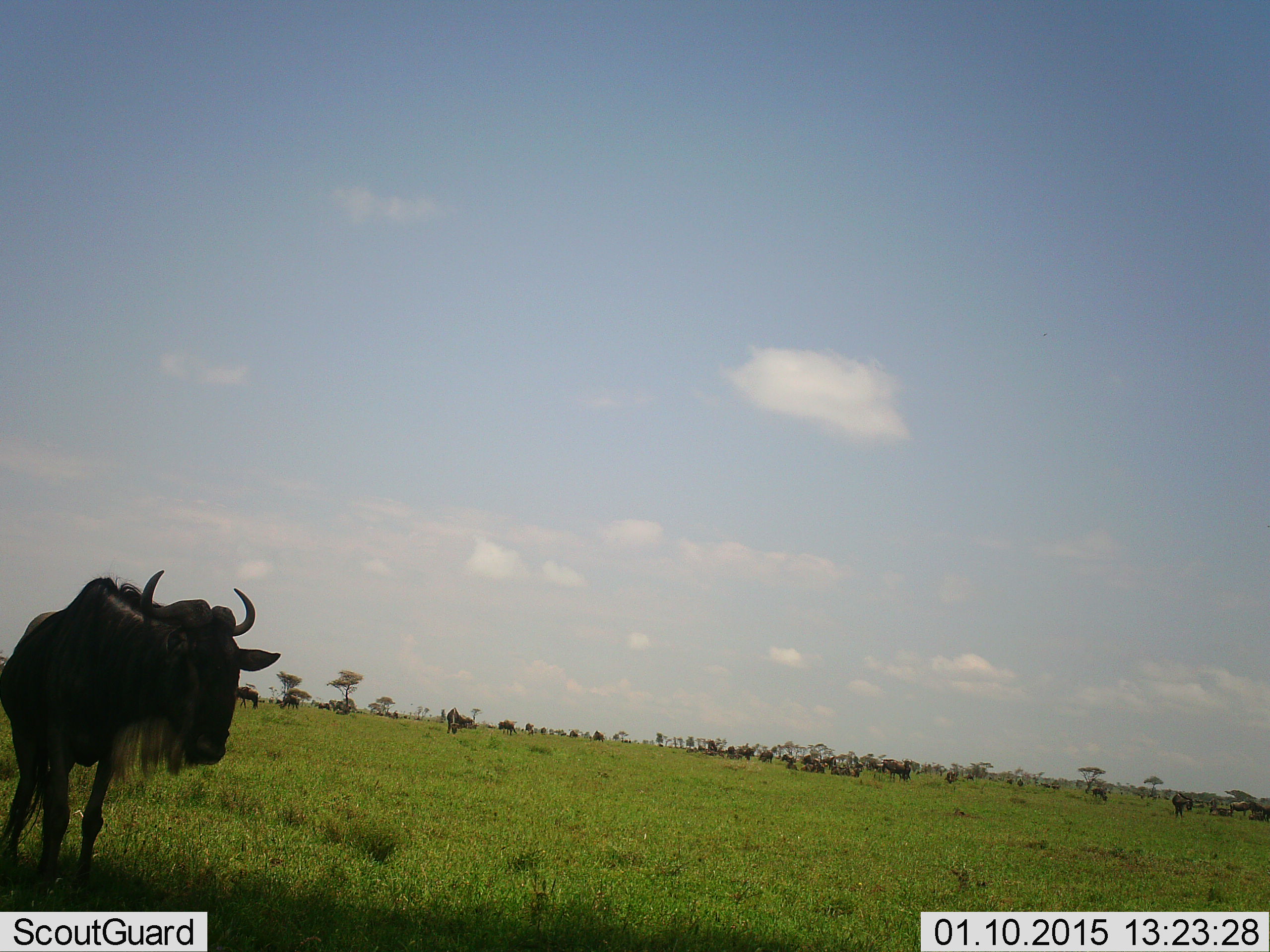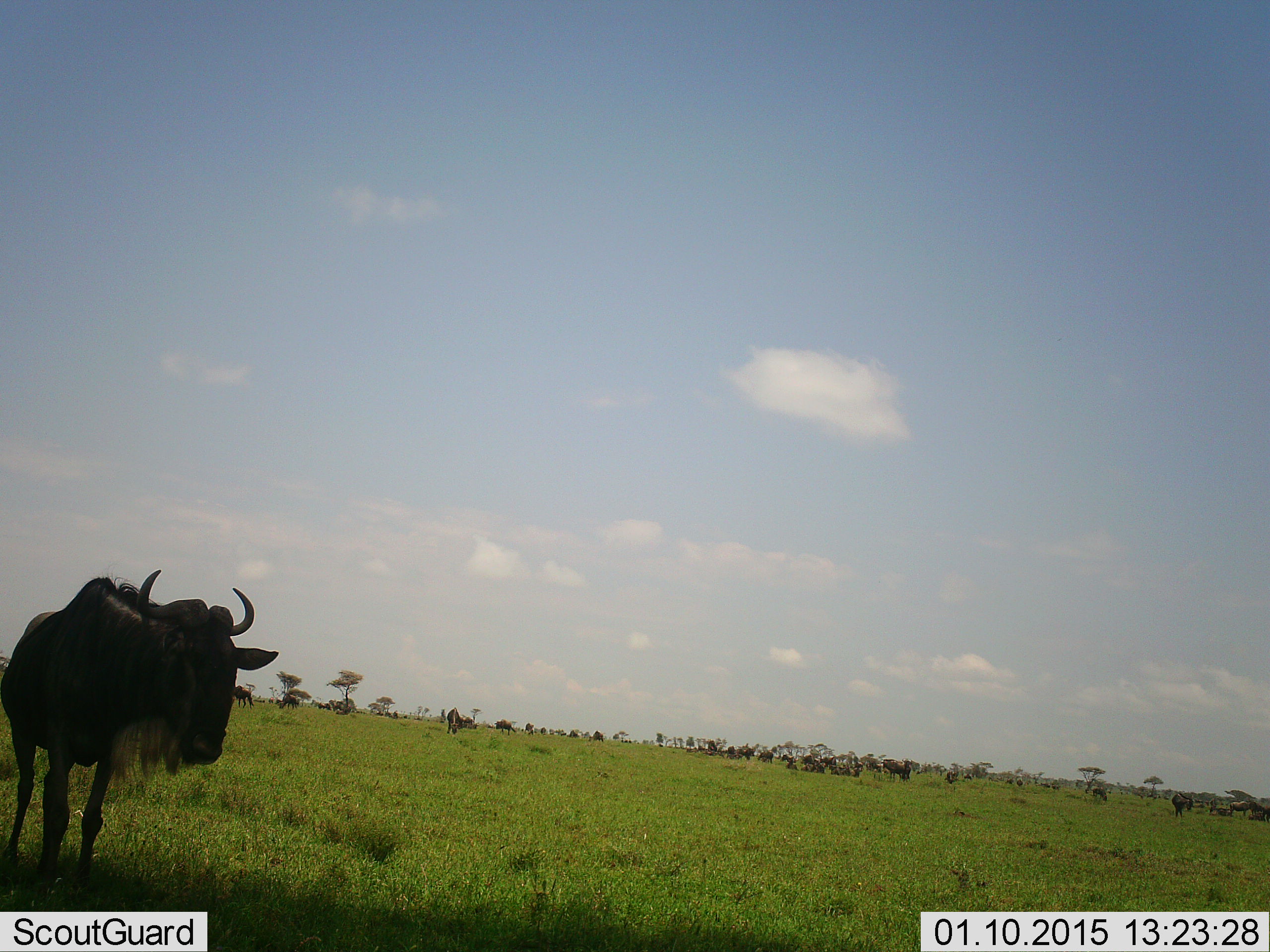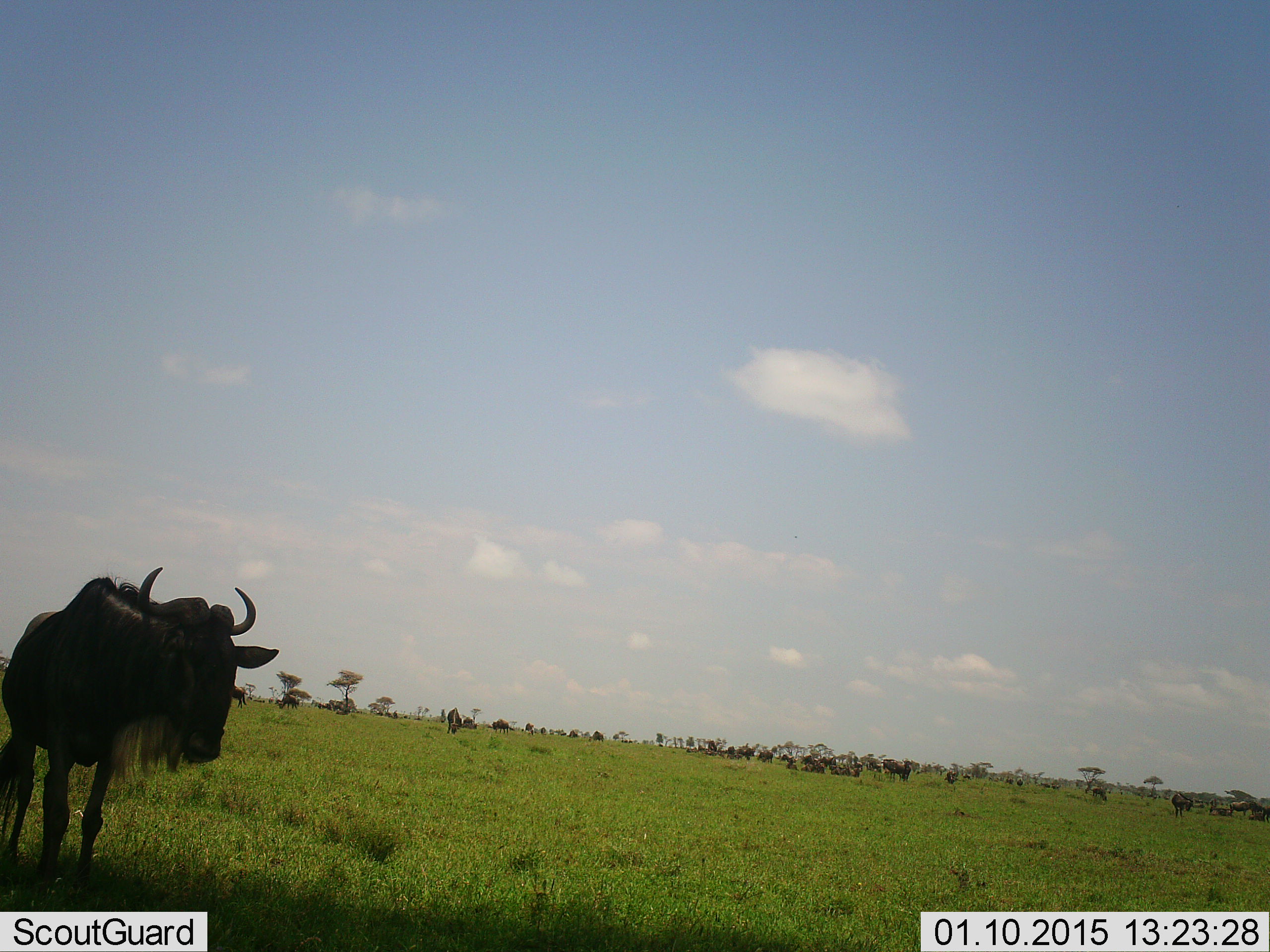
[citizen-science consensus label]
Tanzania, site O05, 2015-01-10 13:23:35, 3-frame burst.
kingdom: Animalia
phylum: Chordata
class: Mammalia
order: Artiodactyla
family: Bovidae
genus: Connochaetes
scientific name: Connochaetes taurinus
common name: blue wildebeest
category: wildebeest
Wildebeest (blue wildebeest) (Connochaetes taurinus), count 11-50. Behavior (volunteer vote fractions): standing 80%, resting 0%, moving 30%, interacting 0%. Young present (vote fraction): 0%. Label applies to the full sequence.